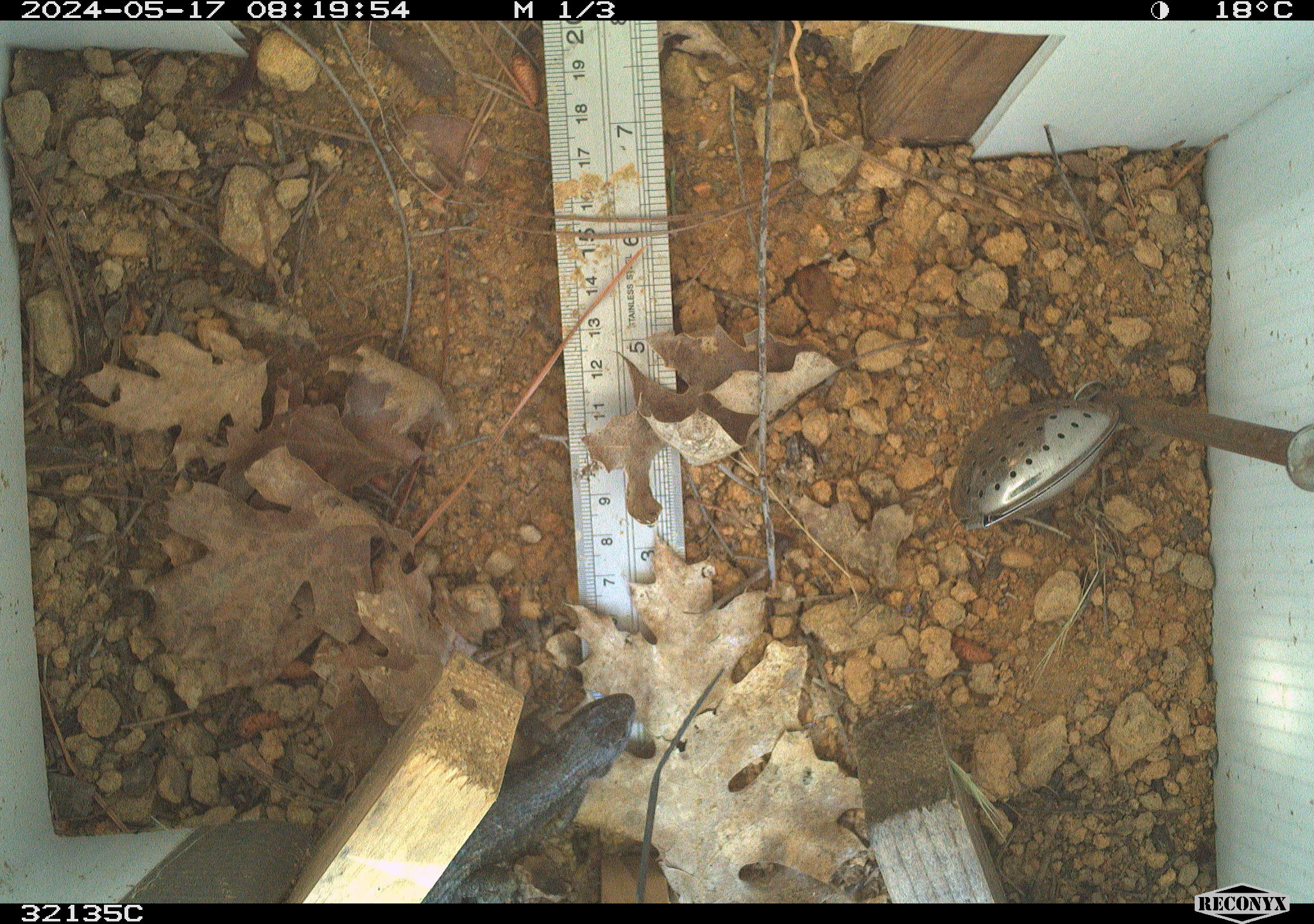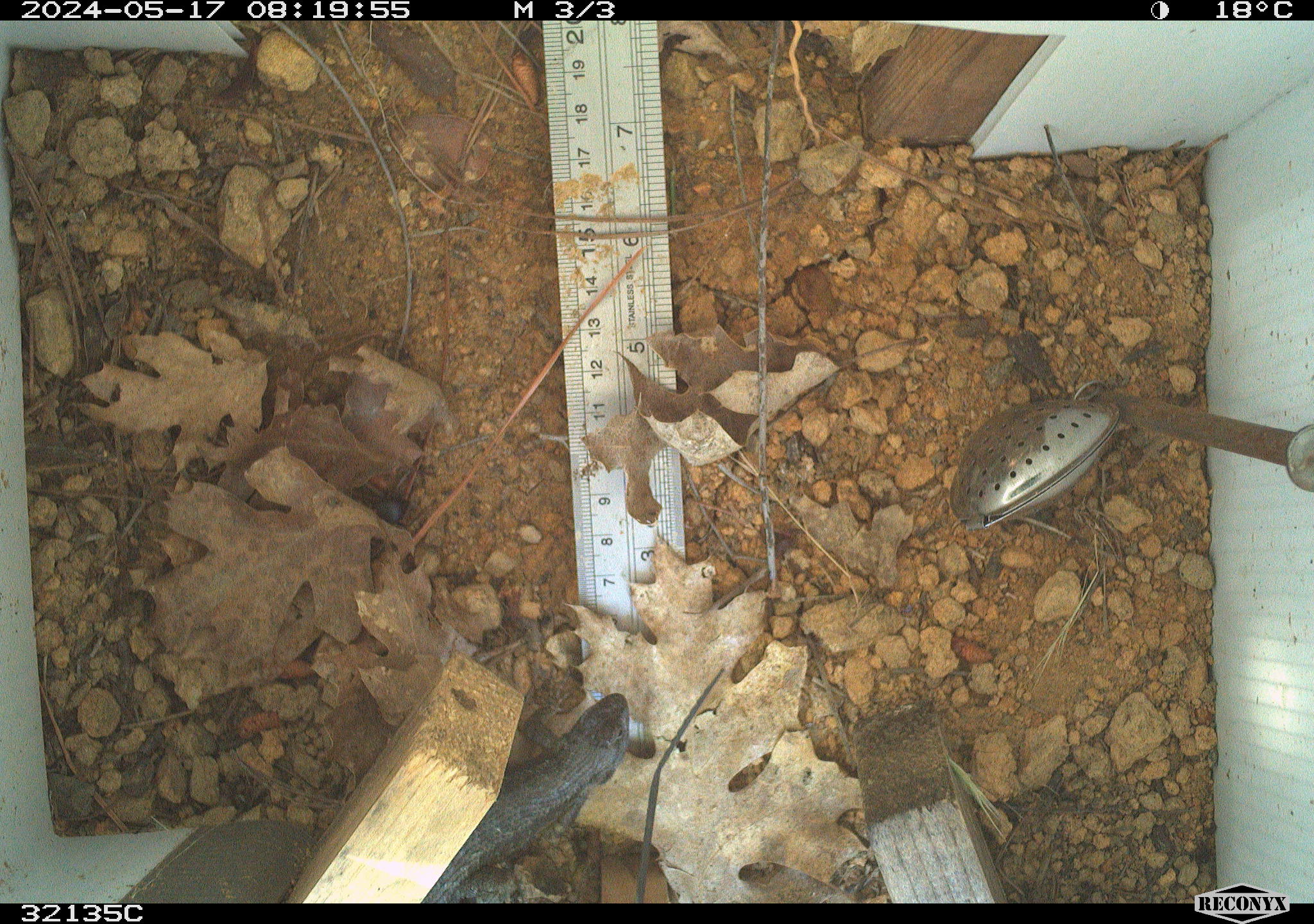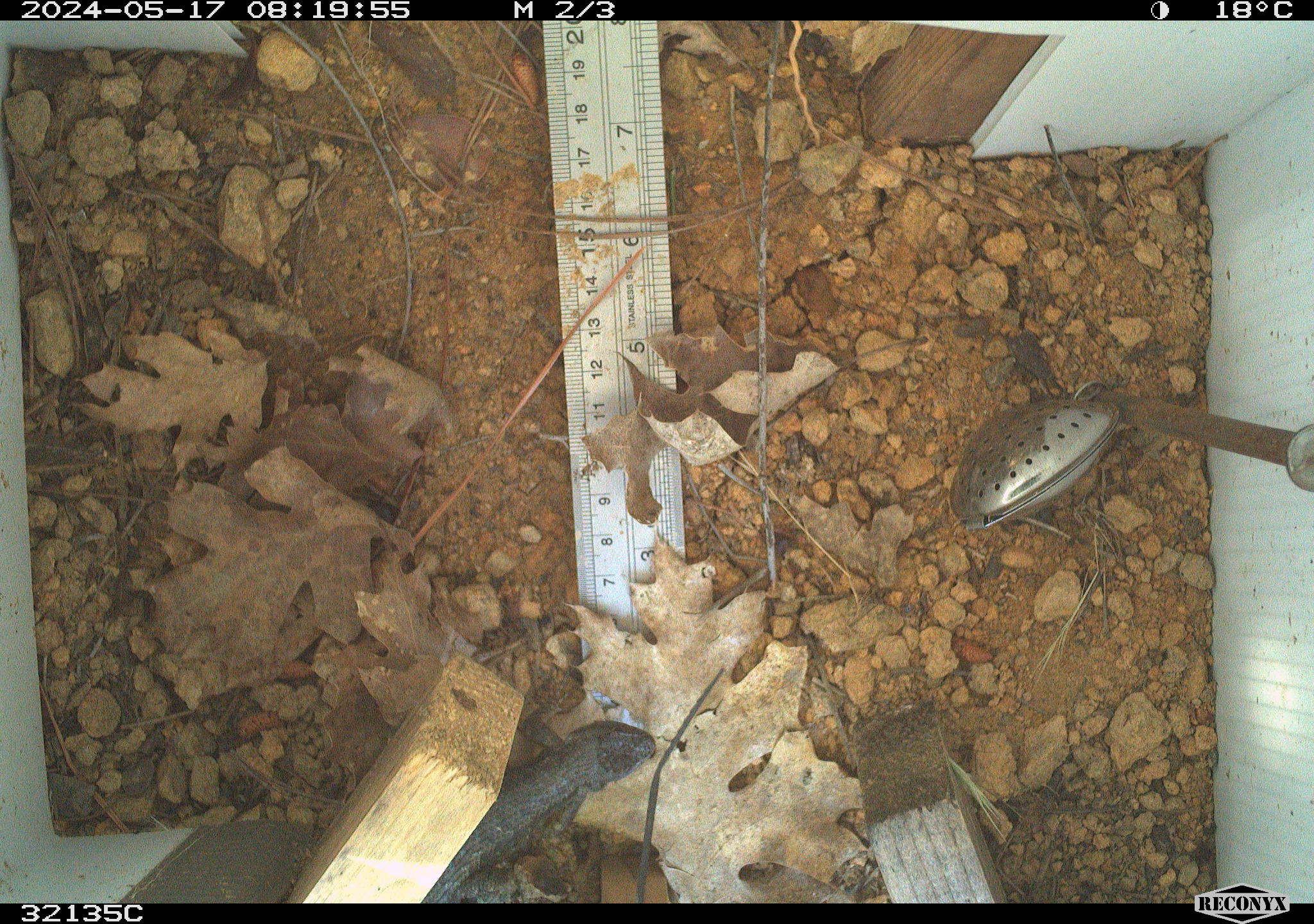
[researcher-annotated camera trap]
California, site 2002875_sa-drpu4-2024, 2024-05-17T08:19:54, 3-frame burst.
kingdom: Animalia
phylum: Chordata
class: Reptilia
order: Squamata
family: Phrynosomatidae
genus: Sceloporus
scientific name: Sceloporus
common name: spiny lizards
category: sceloporus species